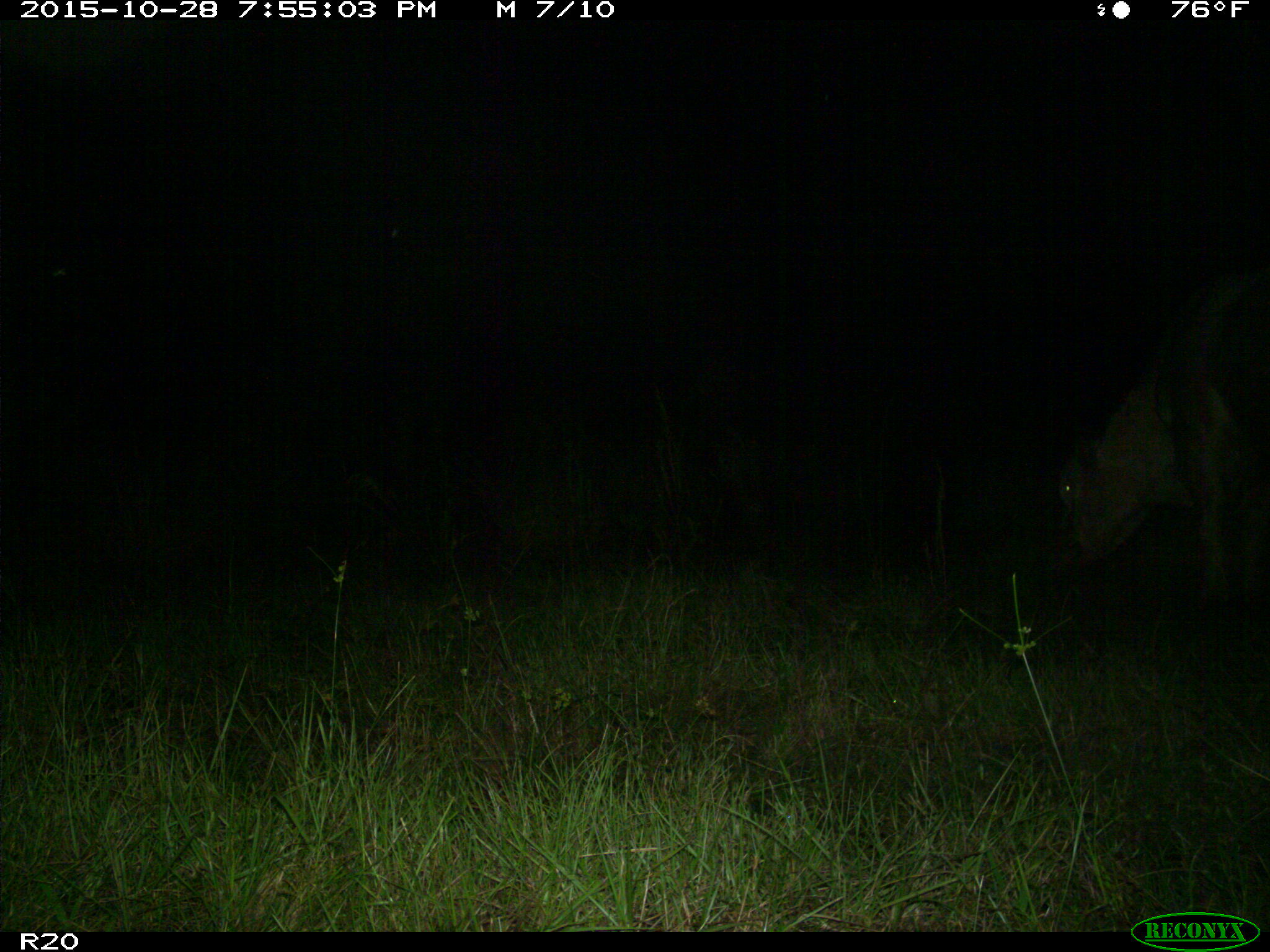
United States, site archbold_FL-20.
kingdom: Animalia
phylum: Chordata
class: Mammalia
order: Artiodactyla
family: Bovidae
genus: Bos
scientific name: Bos taurus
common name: domestic cow